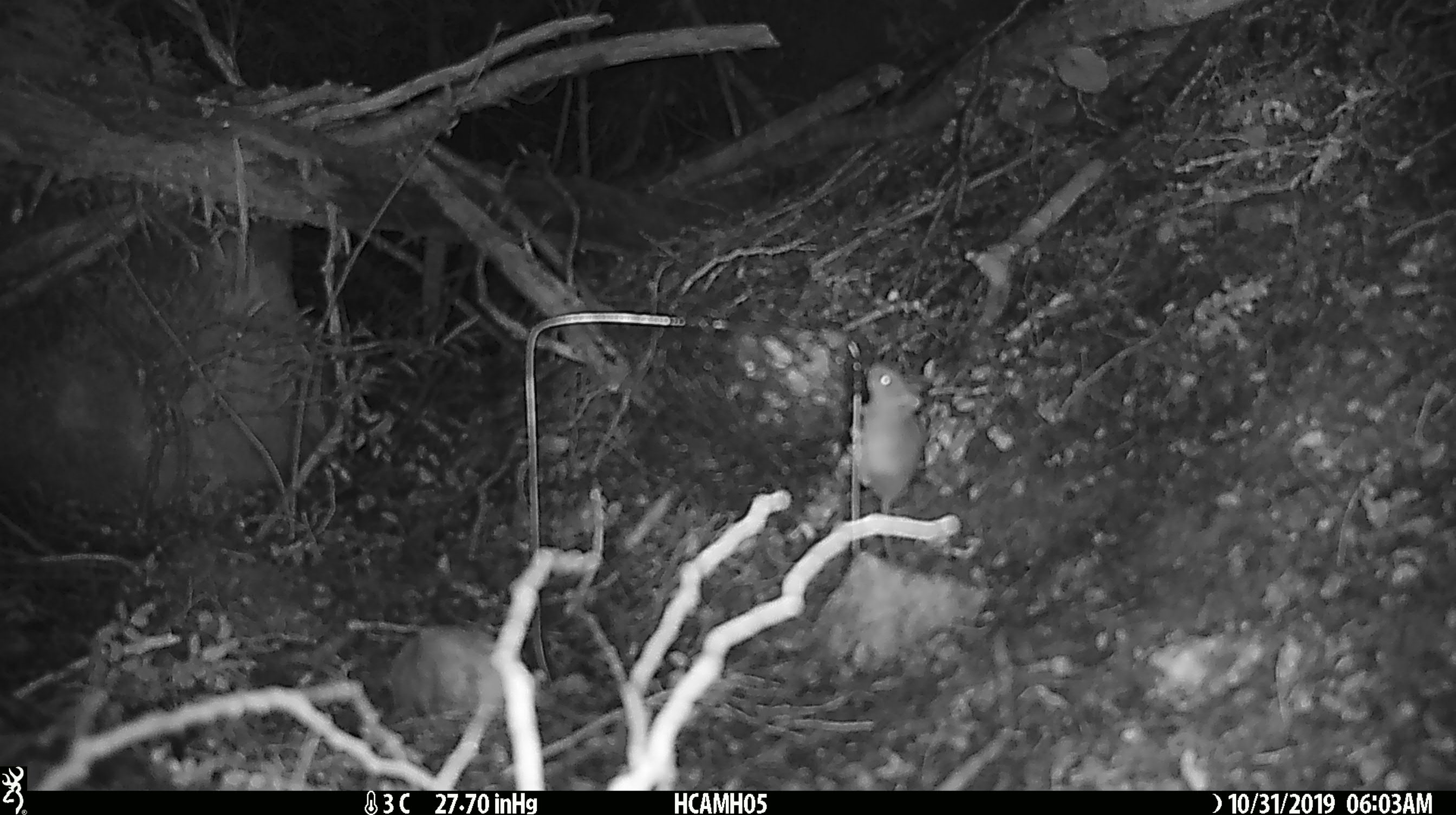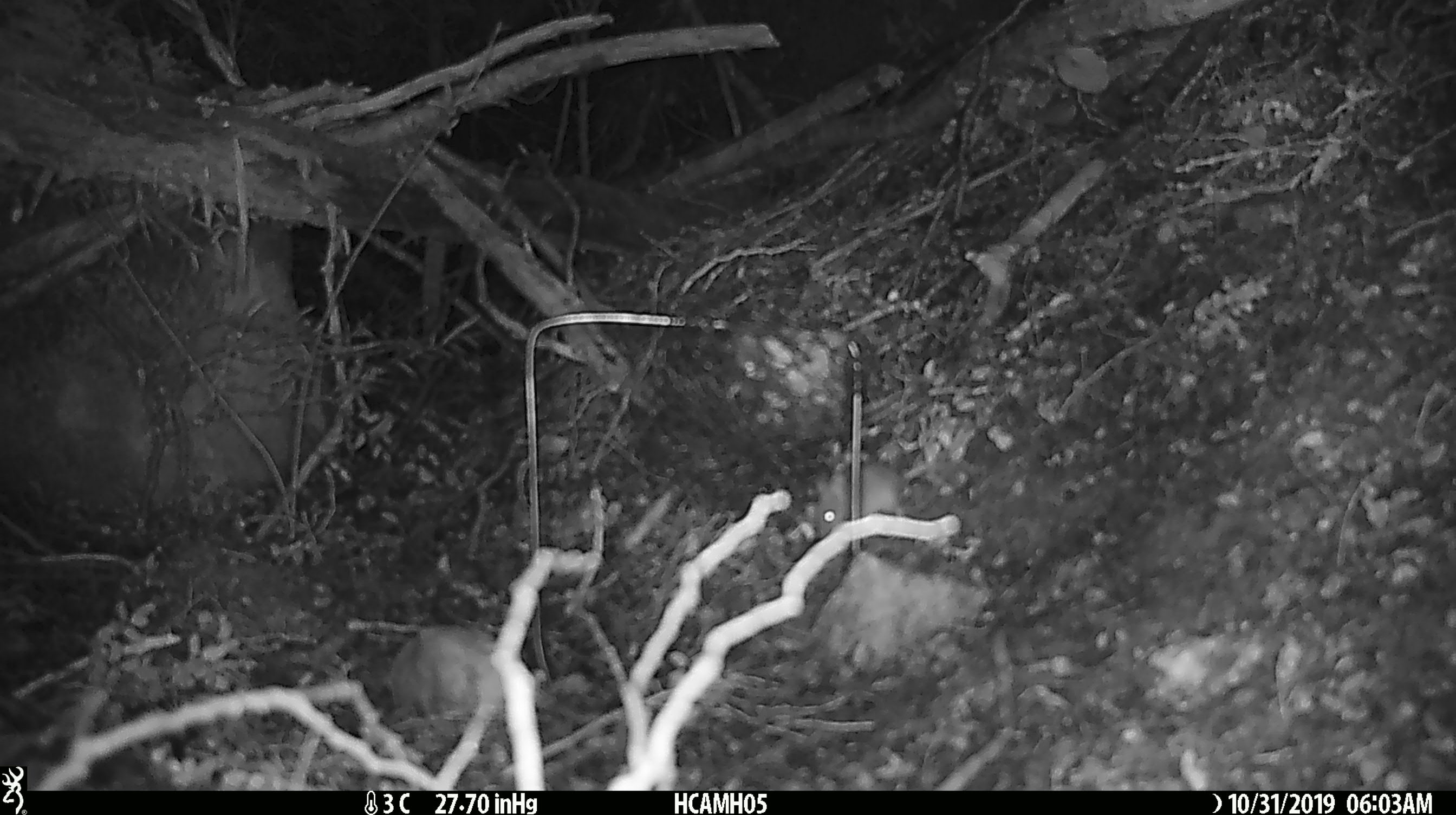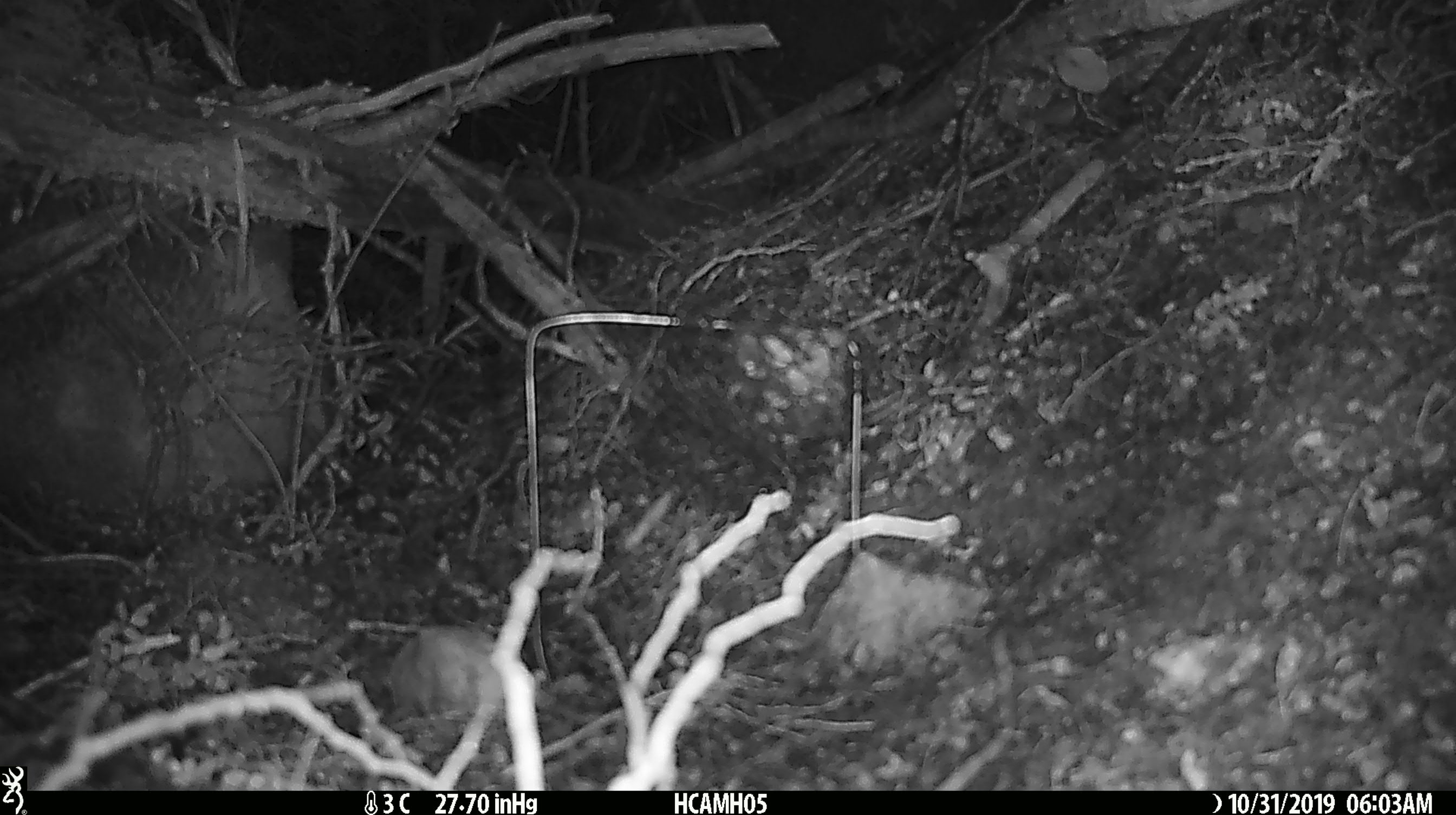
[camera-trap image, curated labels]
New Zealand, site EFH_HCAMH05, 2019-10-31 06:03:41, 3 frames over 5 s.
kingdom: Animalia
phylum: Chordata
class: Mammalia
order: Rodentia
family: Muridae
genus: Mus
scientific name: Mus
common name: mouse